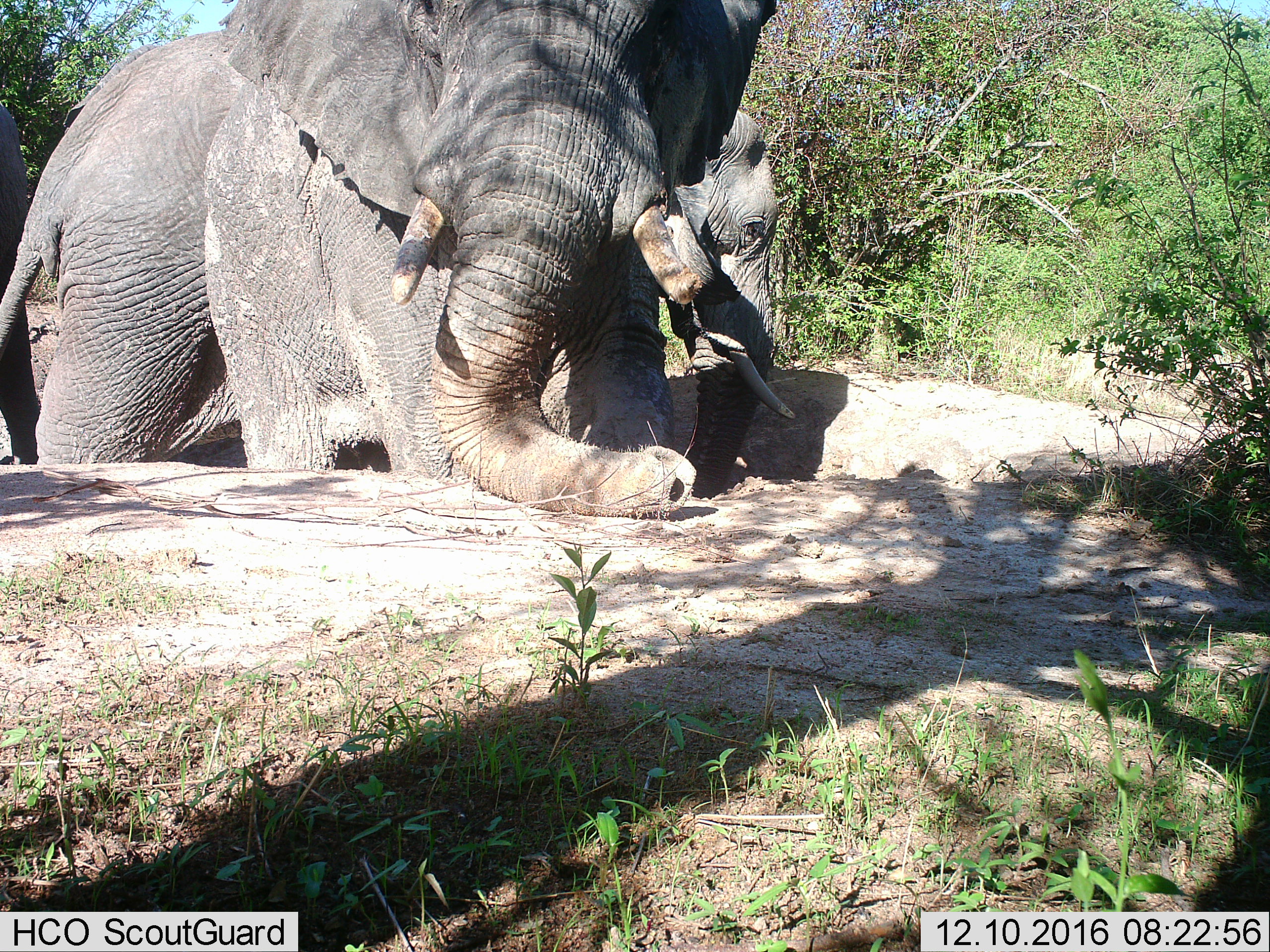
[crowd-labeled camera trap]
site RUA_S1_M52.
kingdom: Animalia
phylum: Chordata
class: Mammalia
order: Proboscidea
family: Elephantidae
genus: Loxodonta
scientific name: Loxodonta africana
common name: african bush elephant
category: elephant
Elephant (african bush elephant) (Loxodonta africana), count 3. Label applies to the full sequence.